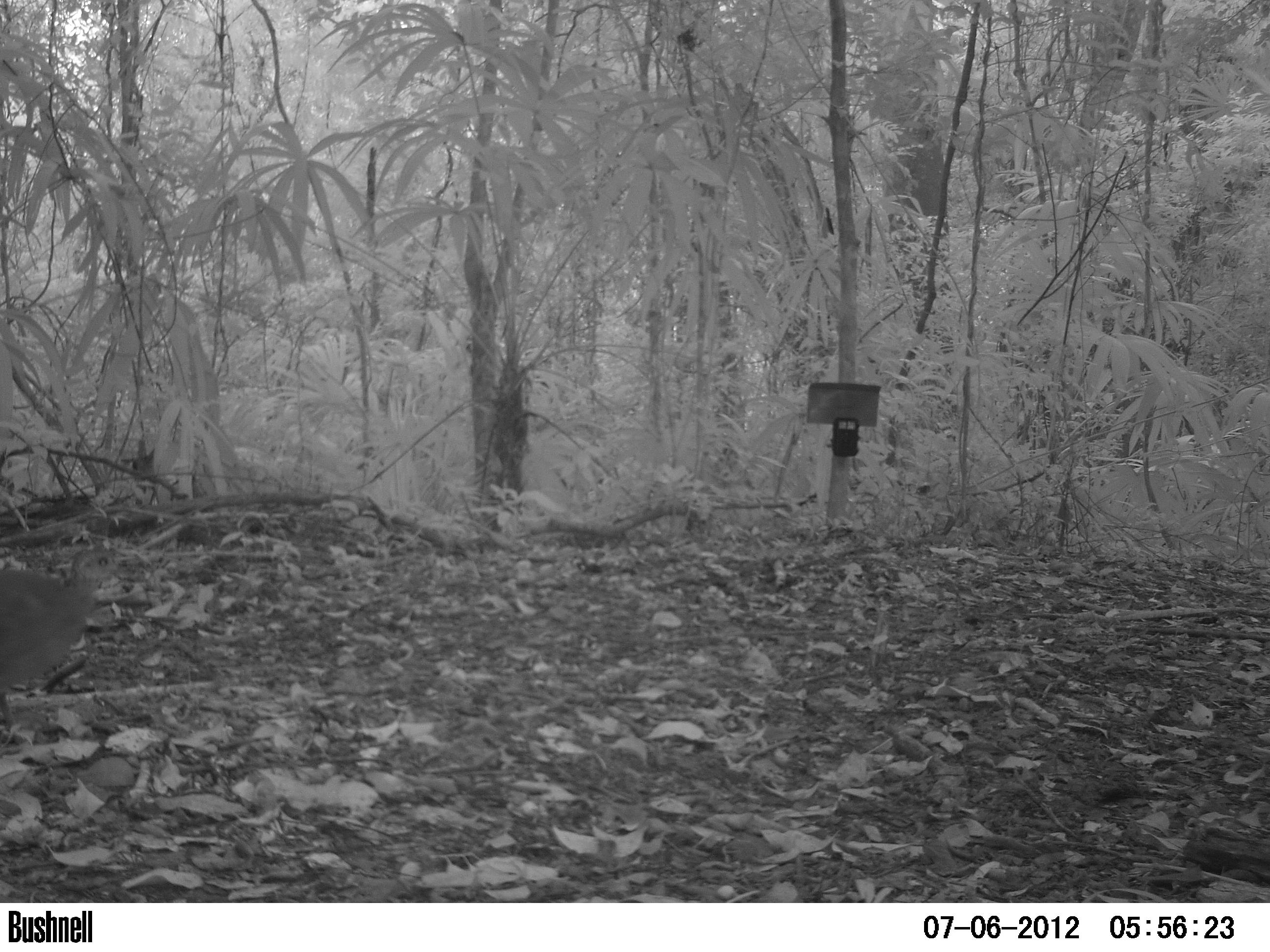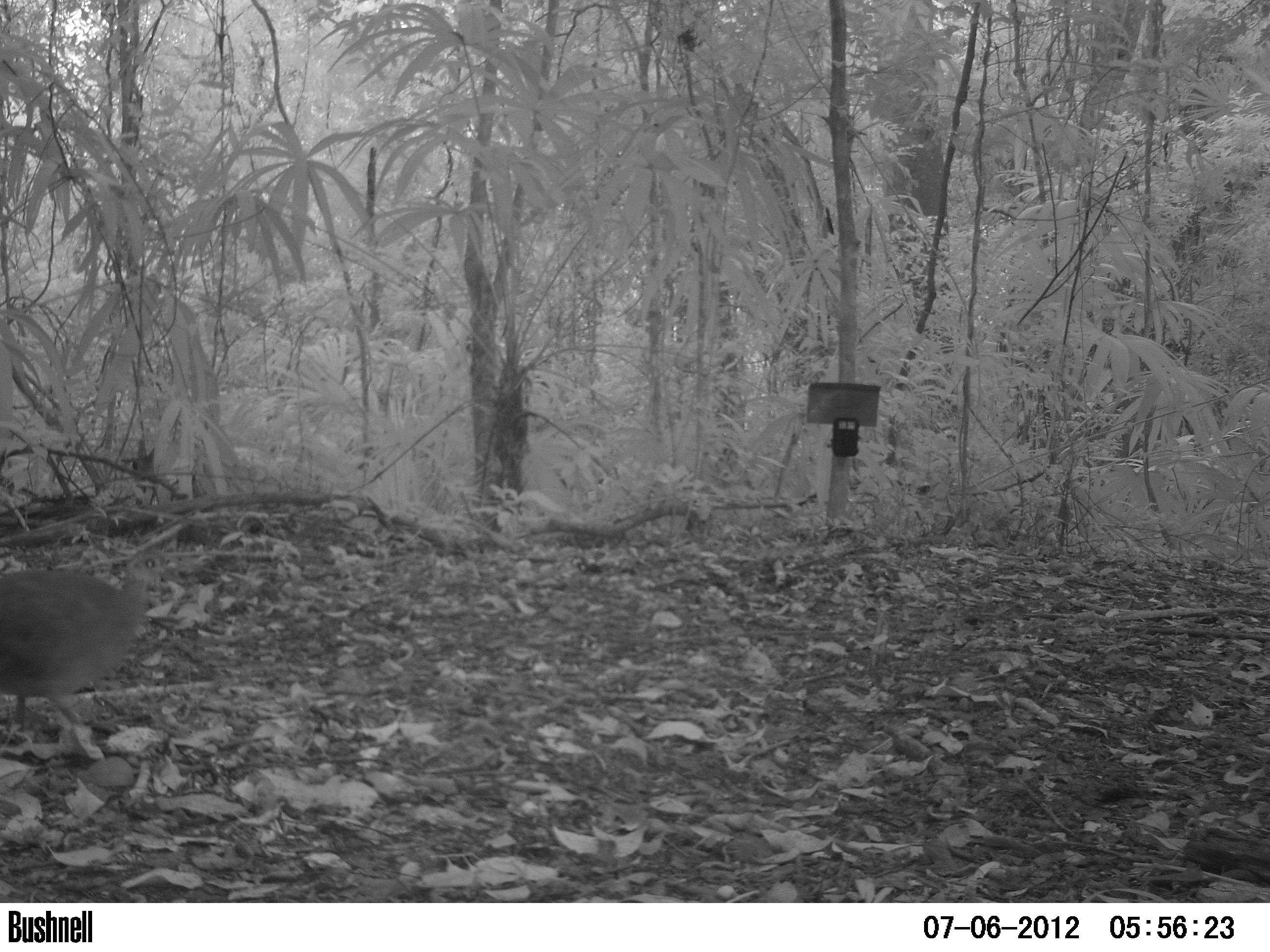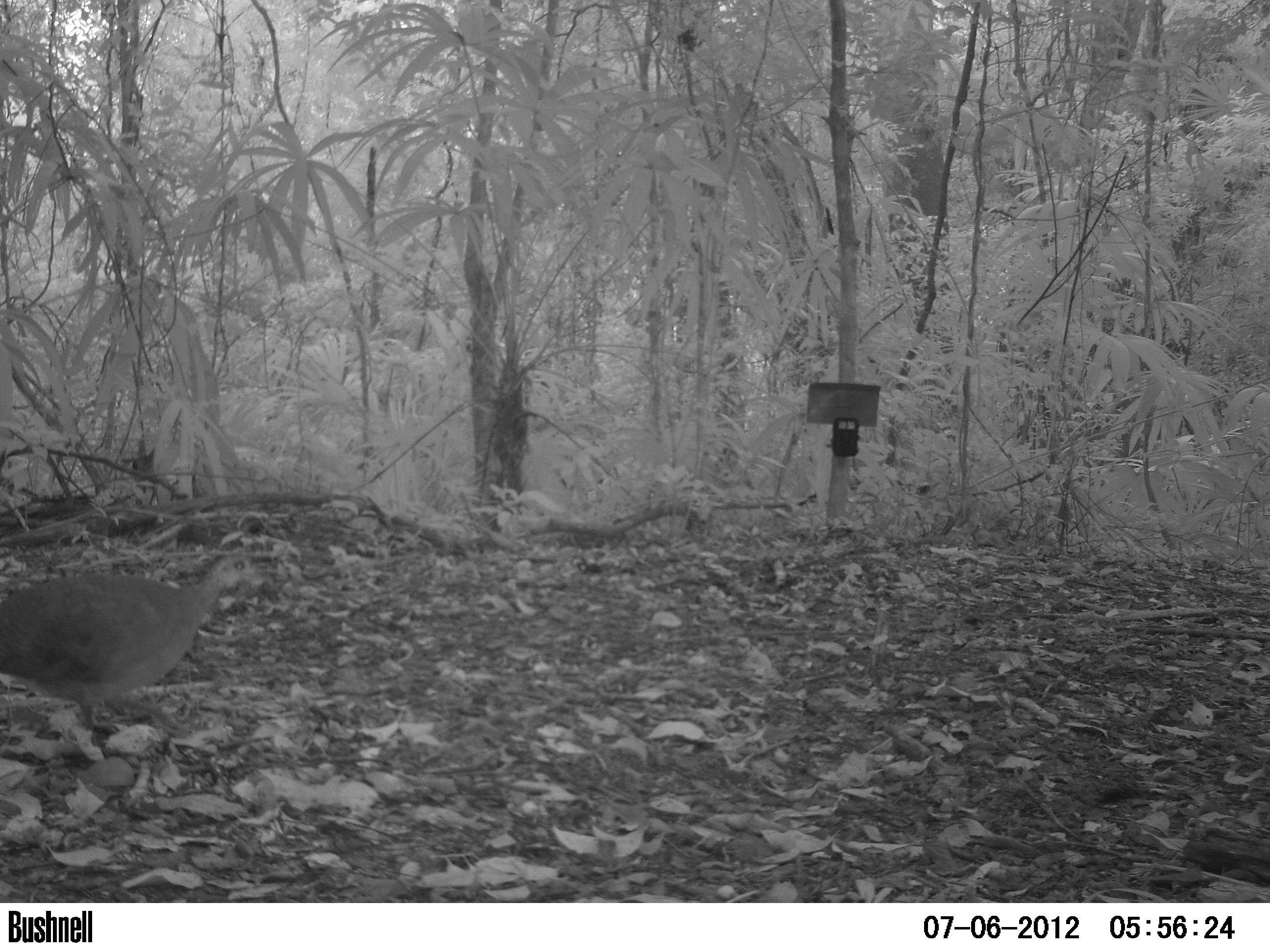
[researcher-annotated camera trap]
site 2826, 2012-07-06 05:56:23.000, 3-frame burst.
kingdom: Animalia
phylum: Chordata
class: Aves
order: Tinamiformes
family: Tinamidae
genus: Tinamus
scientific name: Tinamus major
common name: great tinamou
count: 1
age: adult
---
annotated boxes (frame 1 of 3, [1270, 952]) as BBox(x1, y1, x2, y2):
tinamus major: BBox(0, 543, 123, 732)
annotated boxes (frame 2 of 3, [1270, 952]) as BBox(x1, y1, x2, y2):
tinamus major: BBox(1, 548, 168, 745)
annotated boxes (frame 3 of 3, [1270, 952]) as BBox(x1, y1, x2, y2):
tinamus major: BBox(1, 551, 263, 747)